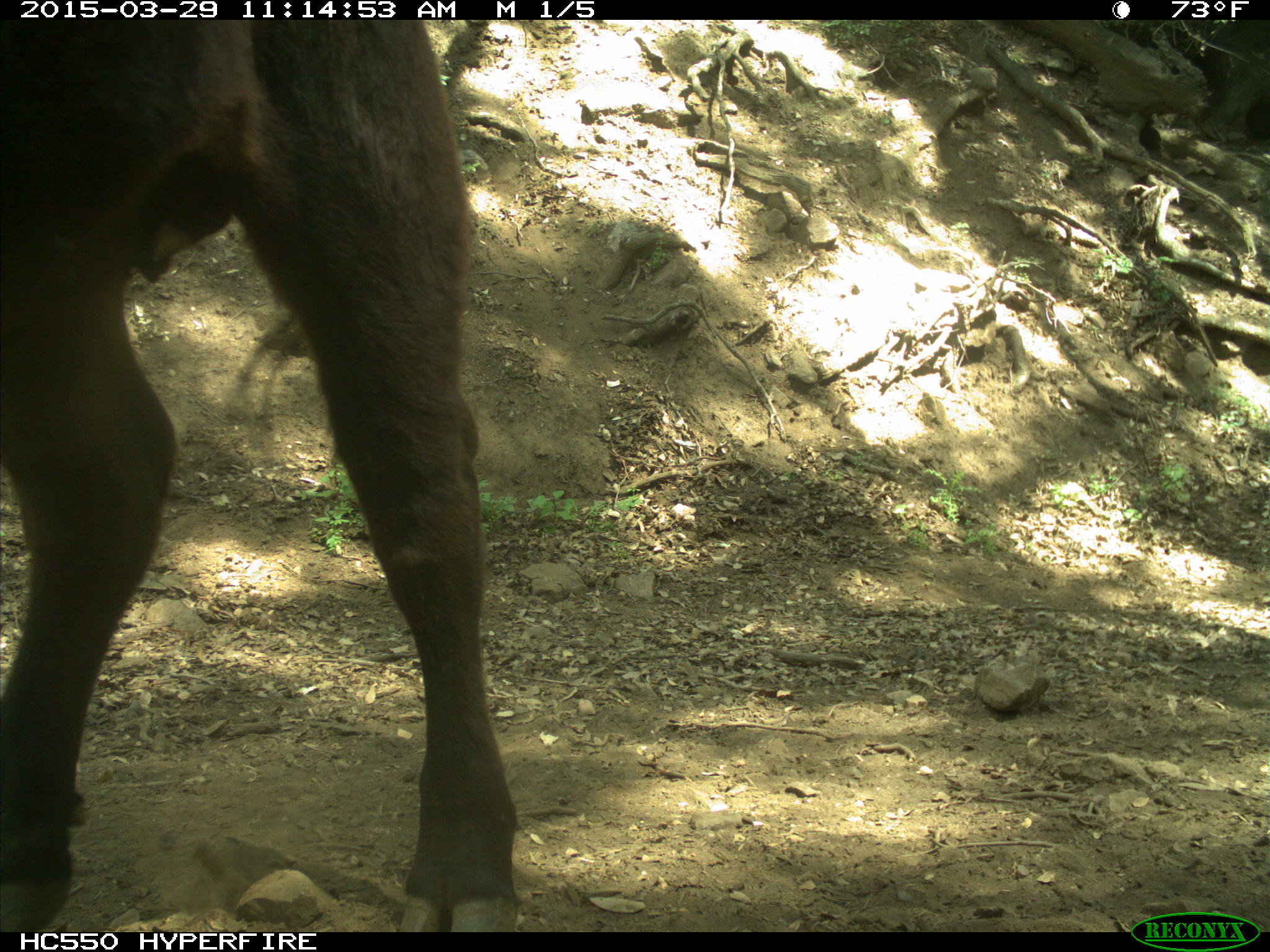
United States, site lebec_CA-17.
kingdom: Animalia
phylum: Chordata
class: Mammalia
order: Artiodactyla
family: Bovidae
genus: Bos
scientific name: Bos taurus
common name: domestic cow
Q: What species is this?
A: Bos taurus (domestic cow).